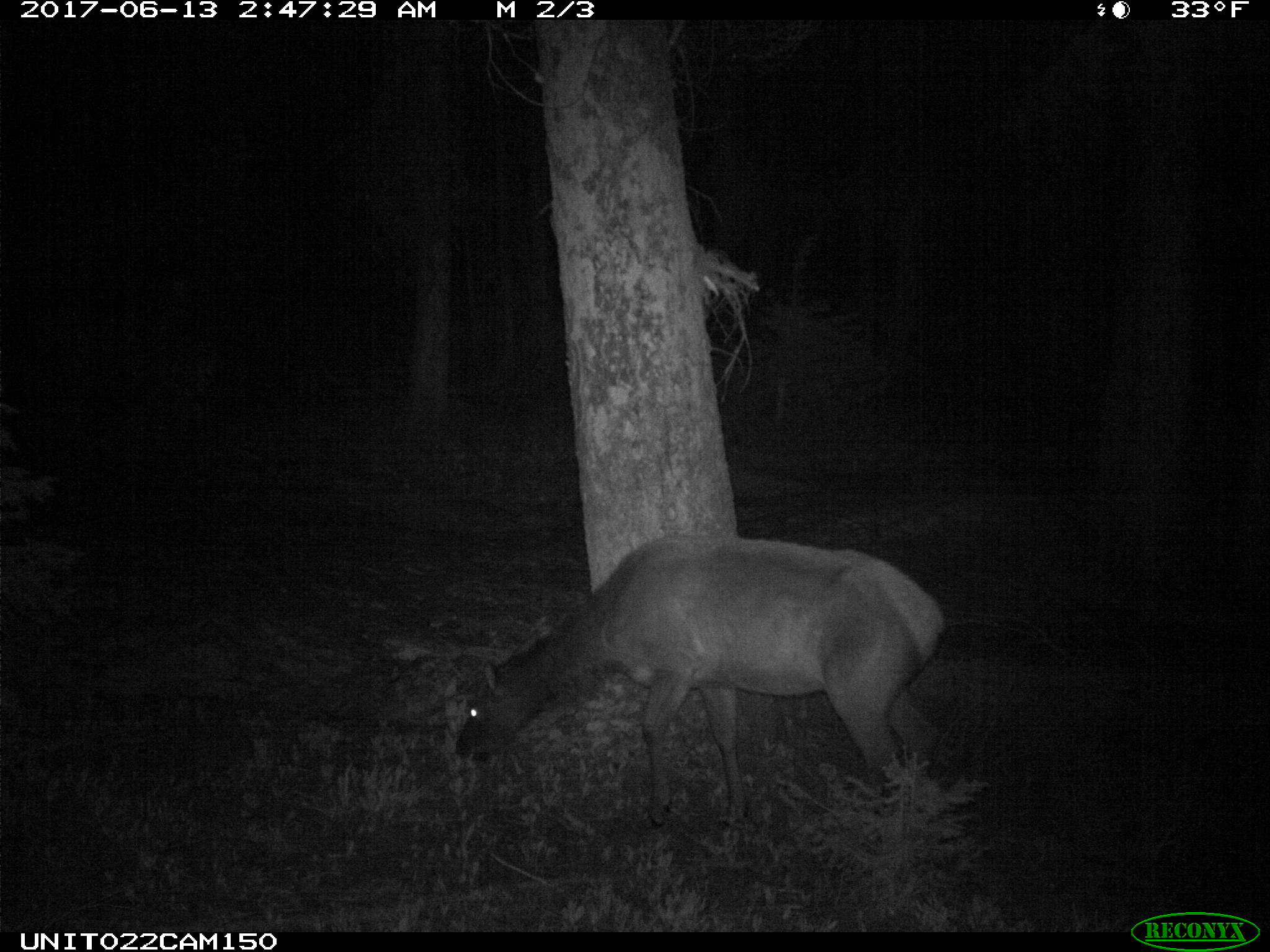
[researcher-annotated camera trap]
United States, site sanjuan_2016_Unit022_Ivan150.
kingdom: Animalia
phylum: Chordata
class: Mammalia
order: Artiodactyla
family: Cervidae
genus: Cervus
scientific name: Cervus elaphus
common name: red deer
Cervus elaphus (red deer).